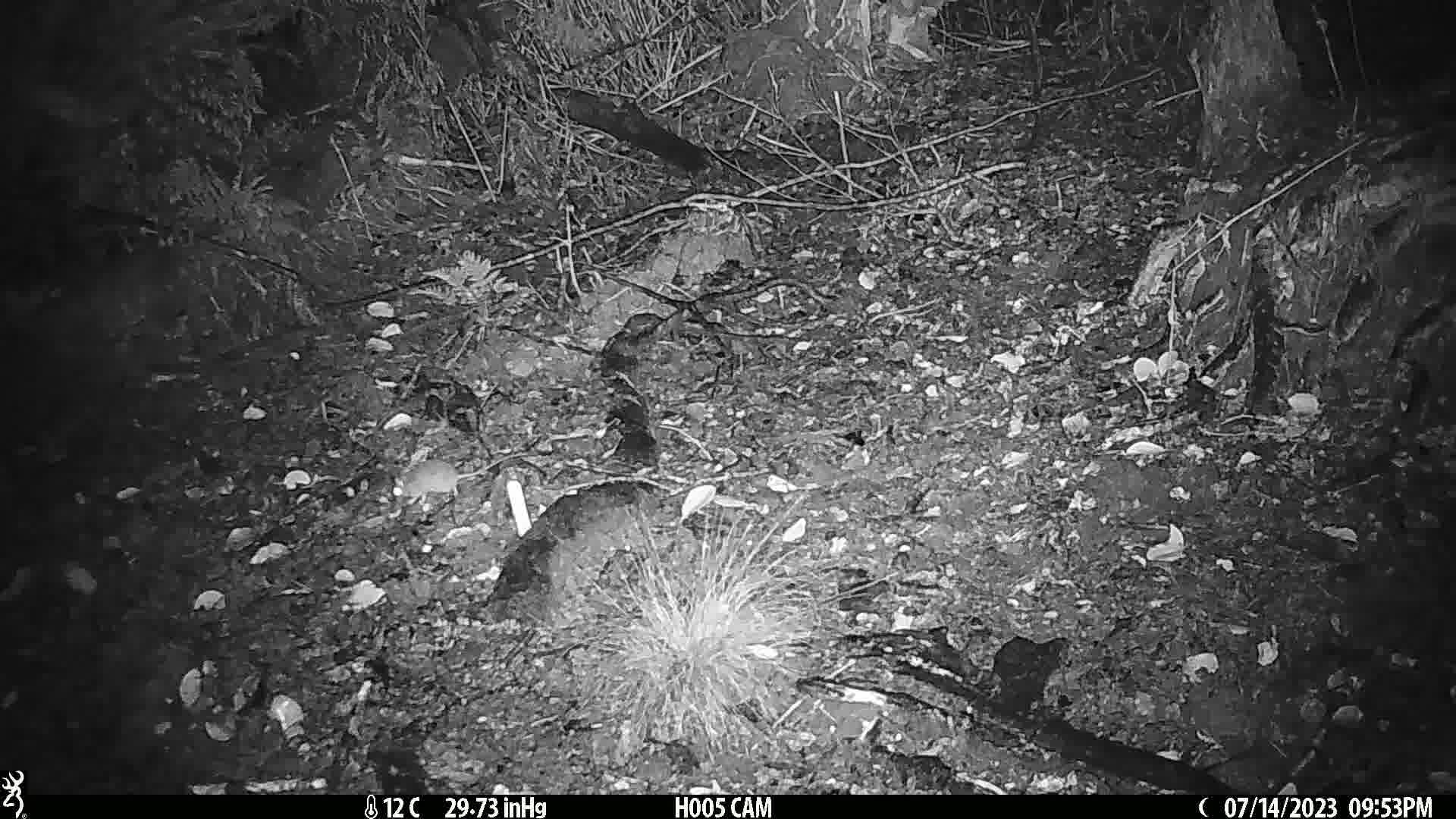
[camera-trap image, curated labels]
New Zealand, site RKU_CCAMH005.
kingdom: Animalia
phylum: Chordata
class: Mammalia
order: Rodentia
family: Muridae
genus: Rattus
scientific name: Rattus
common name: rat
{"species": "rat (Rattus)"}